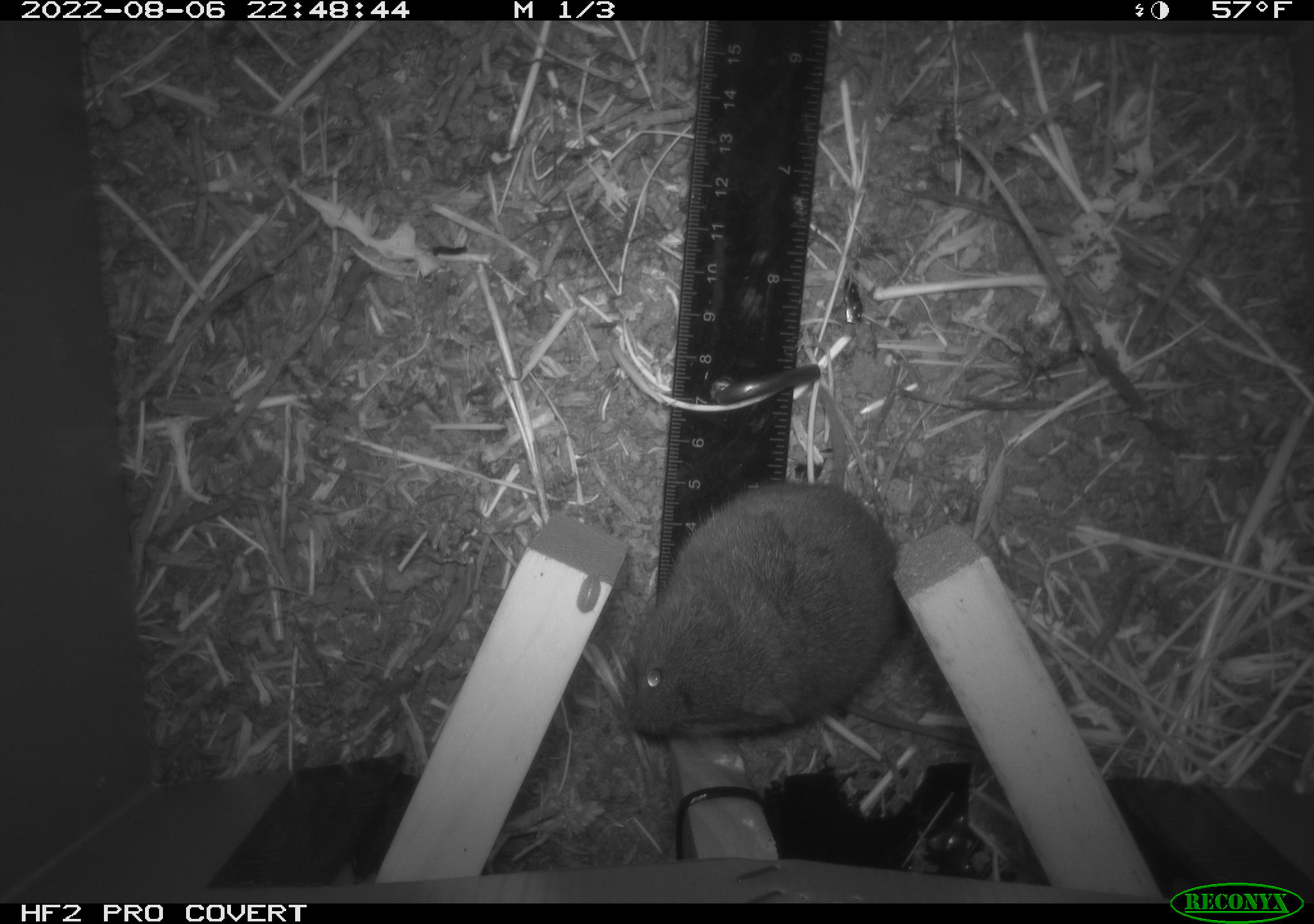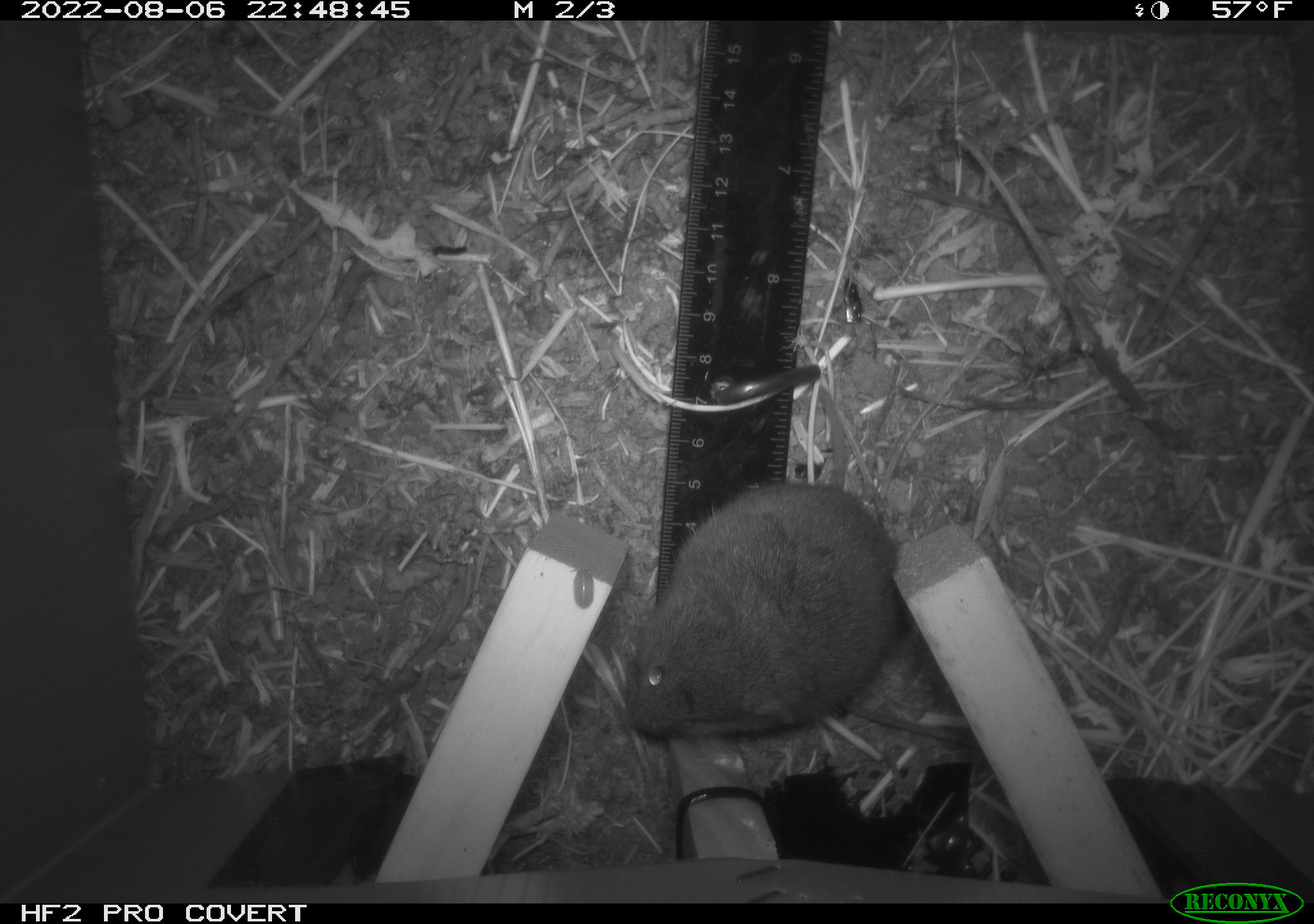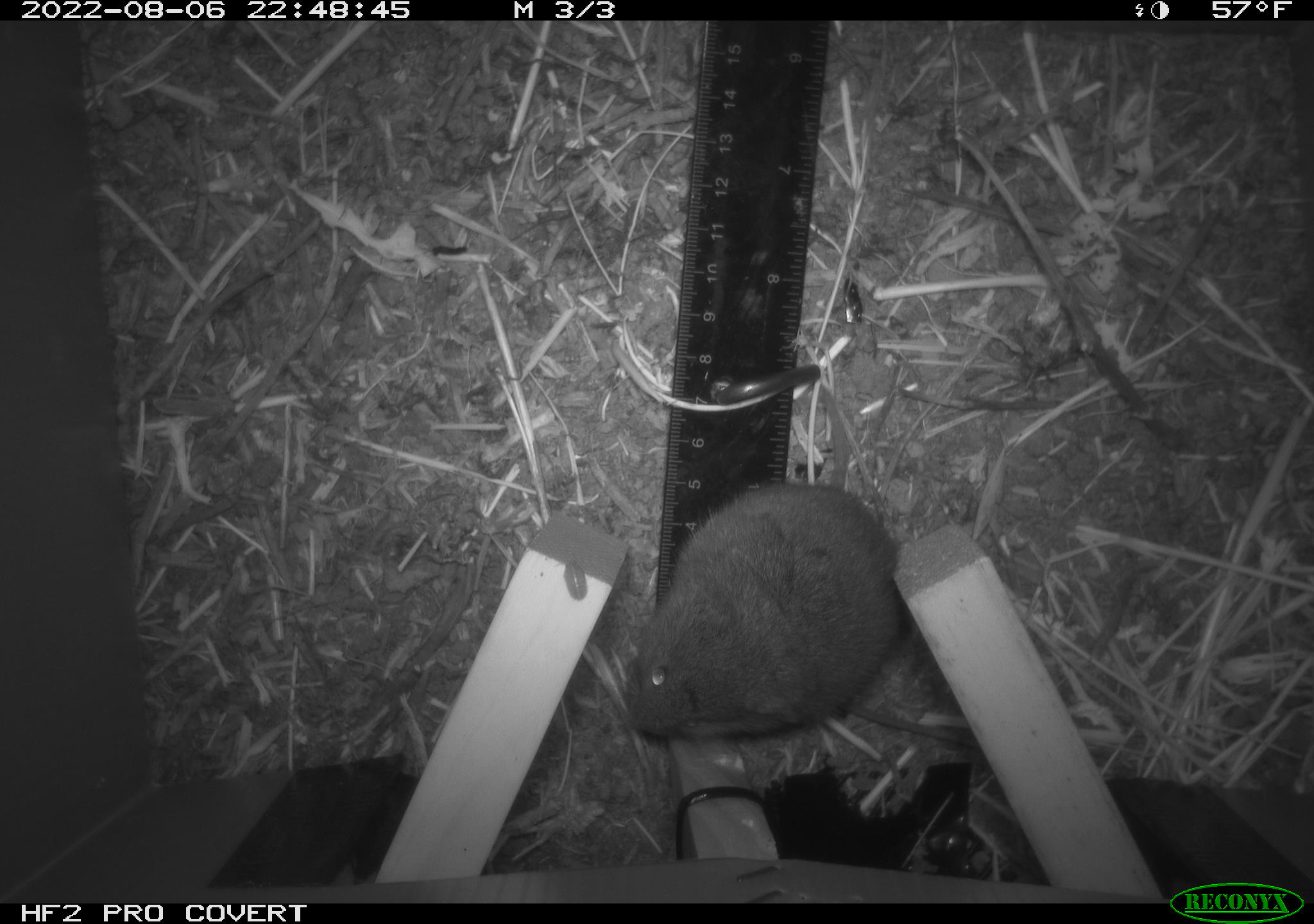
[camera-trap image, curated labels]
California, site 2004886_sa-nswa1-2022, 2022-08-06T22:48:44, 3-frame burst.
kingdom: Animalia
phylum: Chordata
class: Mammalia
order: Rodentia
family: Cricetidae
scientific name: Cricetidae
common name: hamsters, voles, lemmings, and allies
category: cricetidae family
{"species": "cricetidae family (hamsters, voles, lemmings, and allies) (Cricetidae)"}